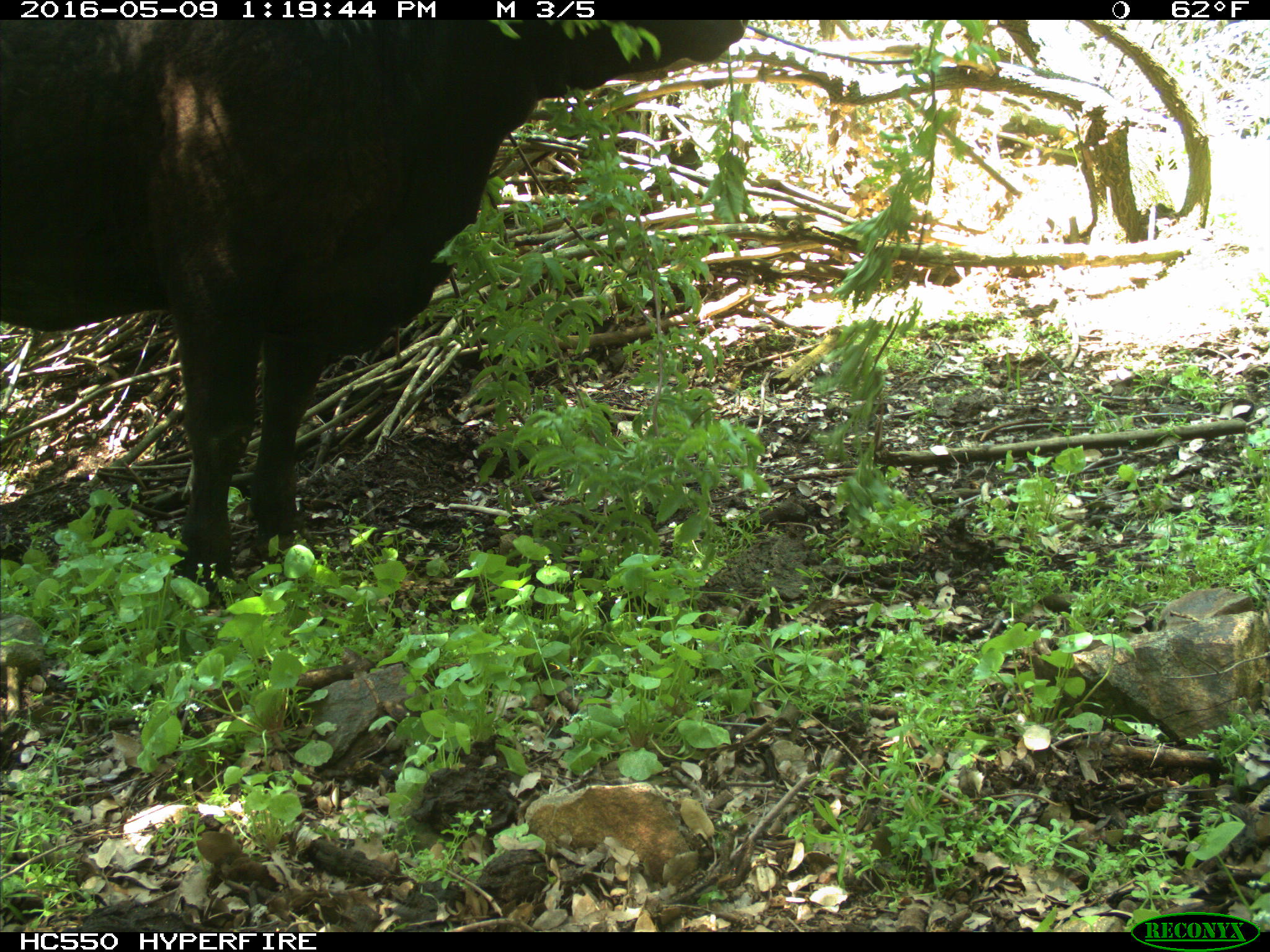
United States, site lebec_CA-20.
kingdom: Animalia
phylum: Chordata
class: Mammalia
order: Artiodactyla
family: Bovidae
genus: Bos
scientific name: Bos taurus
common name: domestic cow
Bos taurus (domestic cow).